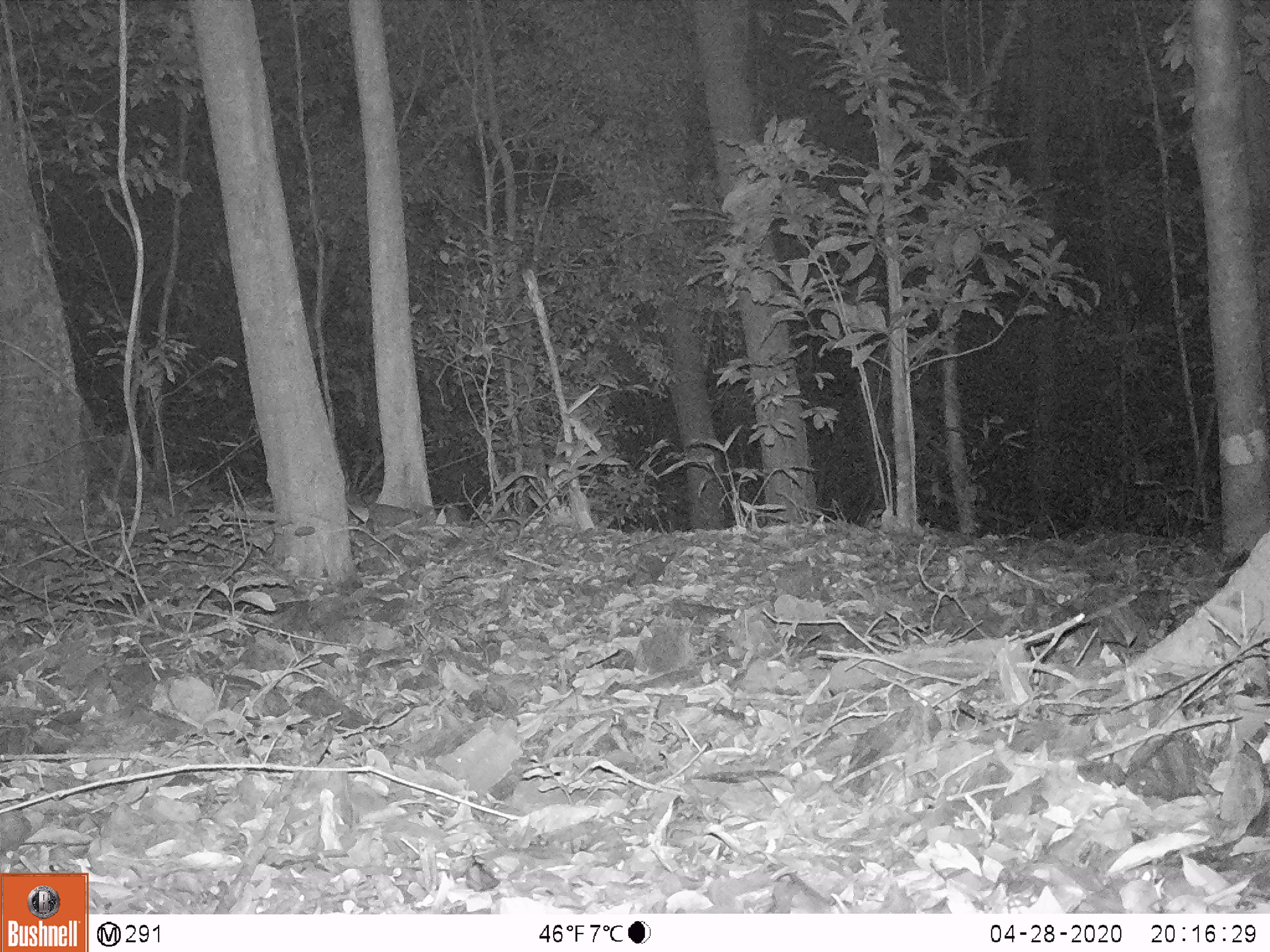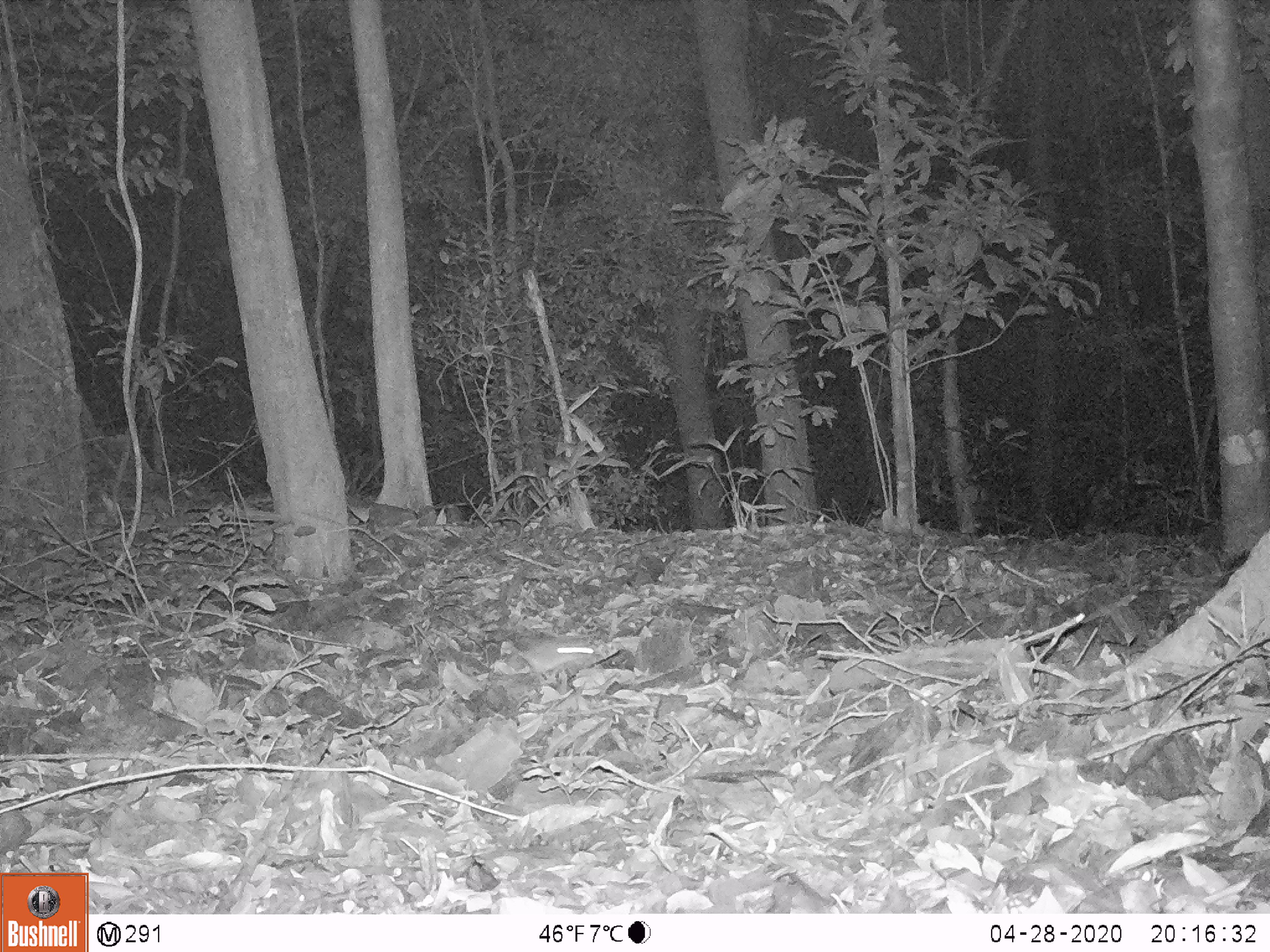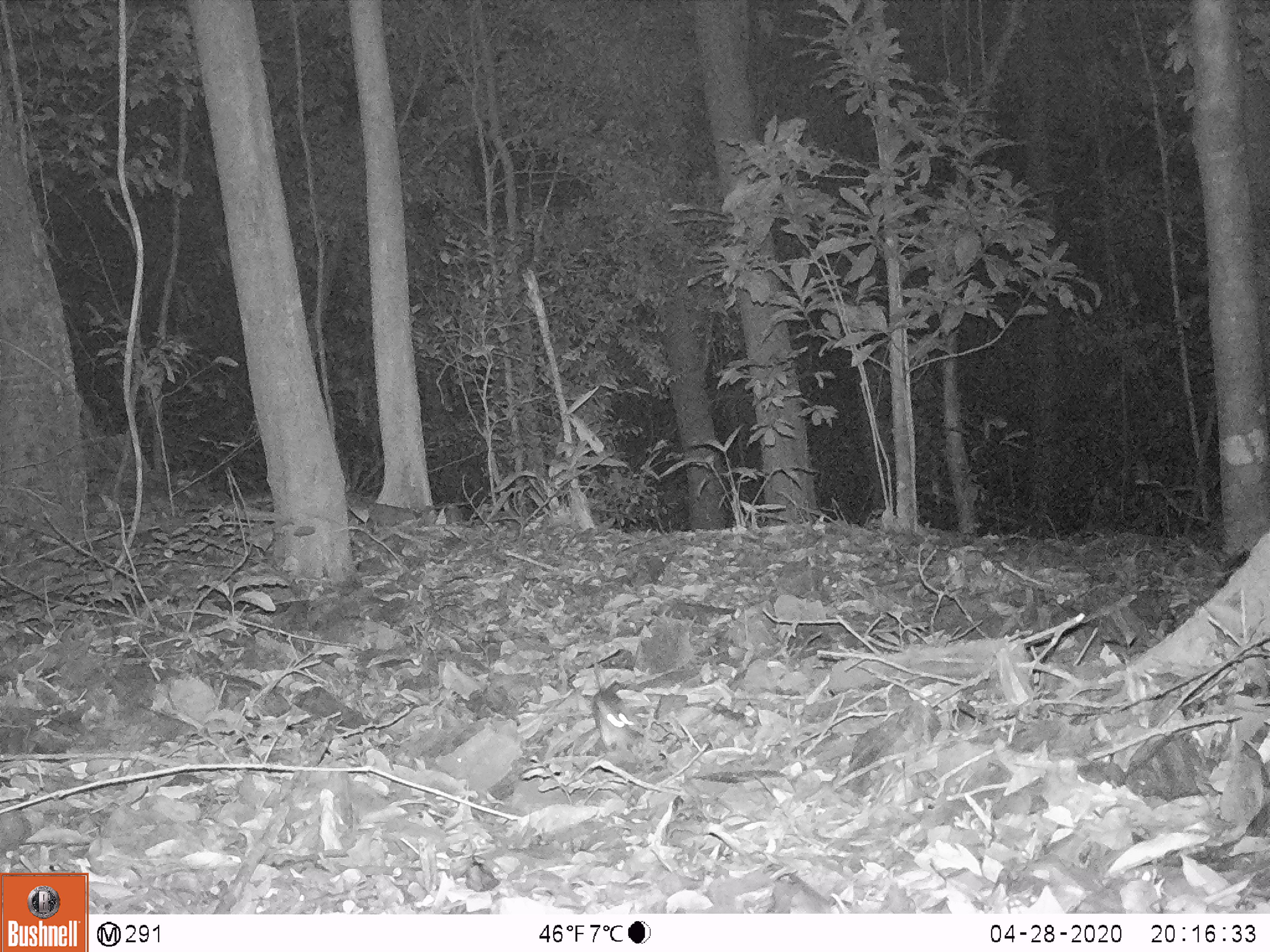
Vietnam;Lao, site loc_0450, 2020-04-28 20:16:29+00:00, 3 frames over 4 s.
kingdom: Animalia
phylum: Chordata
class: Mammalia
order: Rodentia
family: Muridae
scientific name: Muridae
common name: old-world mice and rats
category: unidentified murid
Unidentified murid (old-world mice and rats) (Muridae). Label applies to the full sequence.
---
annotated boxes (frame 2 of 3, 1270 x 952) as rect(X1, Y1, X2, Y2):
unidentified murid: rect(508, 638, 593, 672)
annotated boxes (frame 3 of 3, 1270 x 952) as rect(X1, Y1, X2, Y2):
unidentified murid: rect(593, 666, 635, 752)